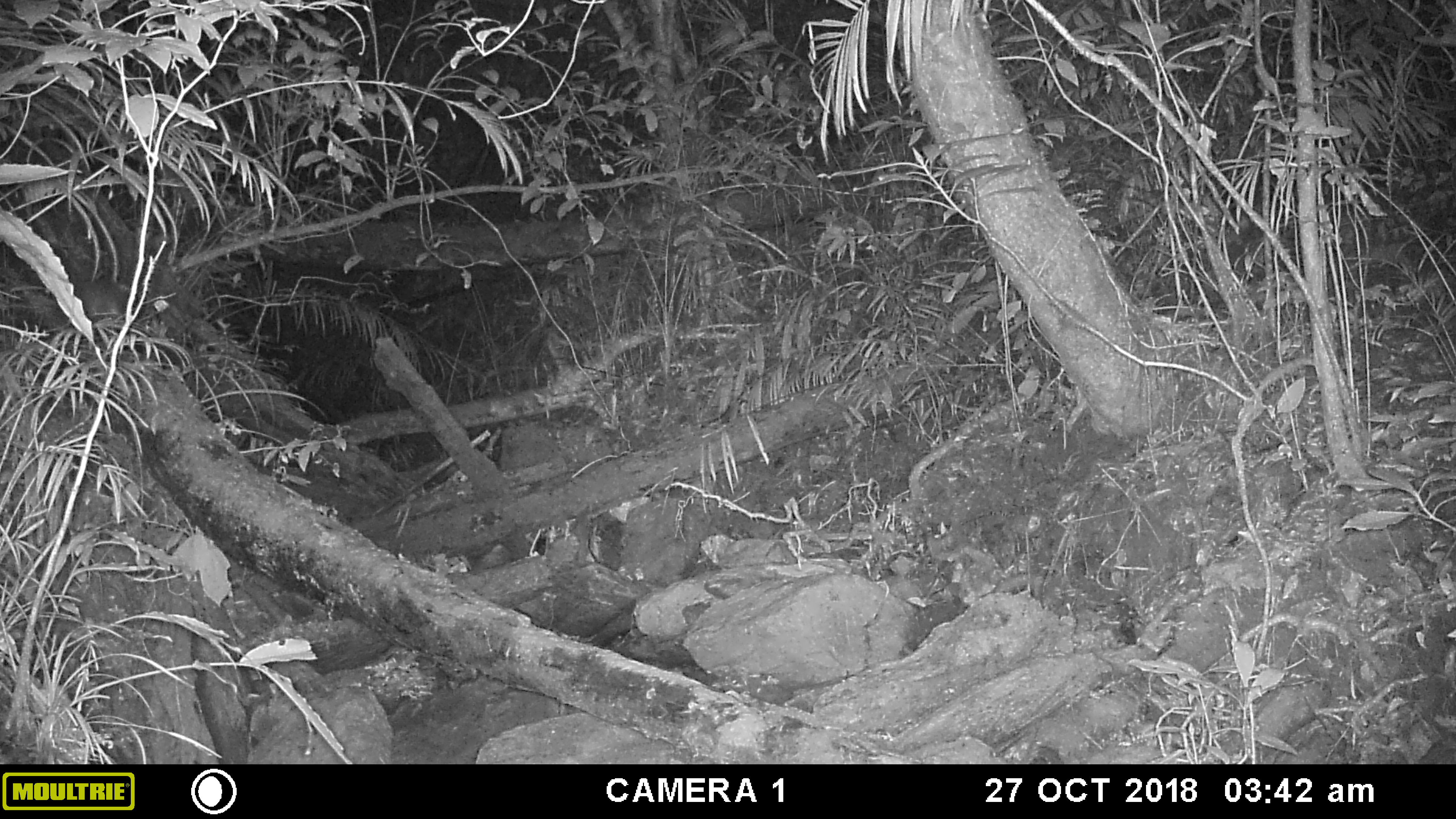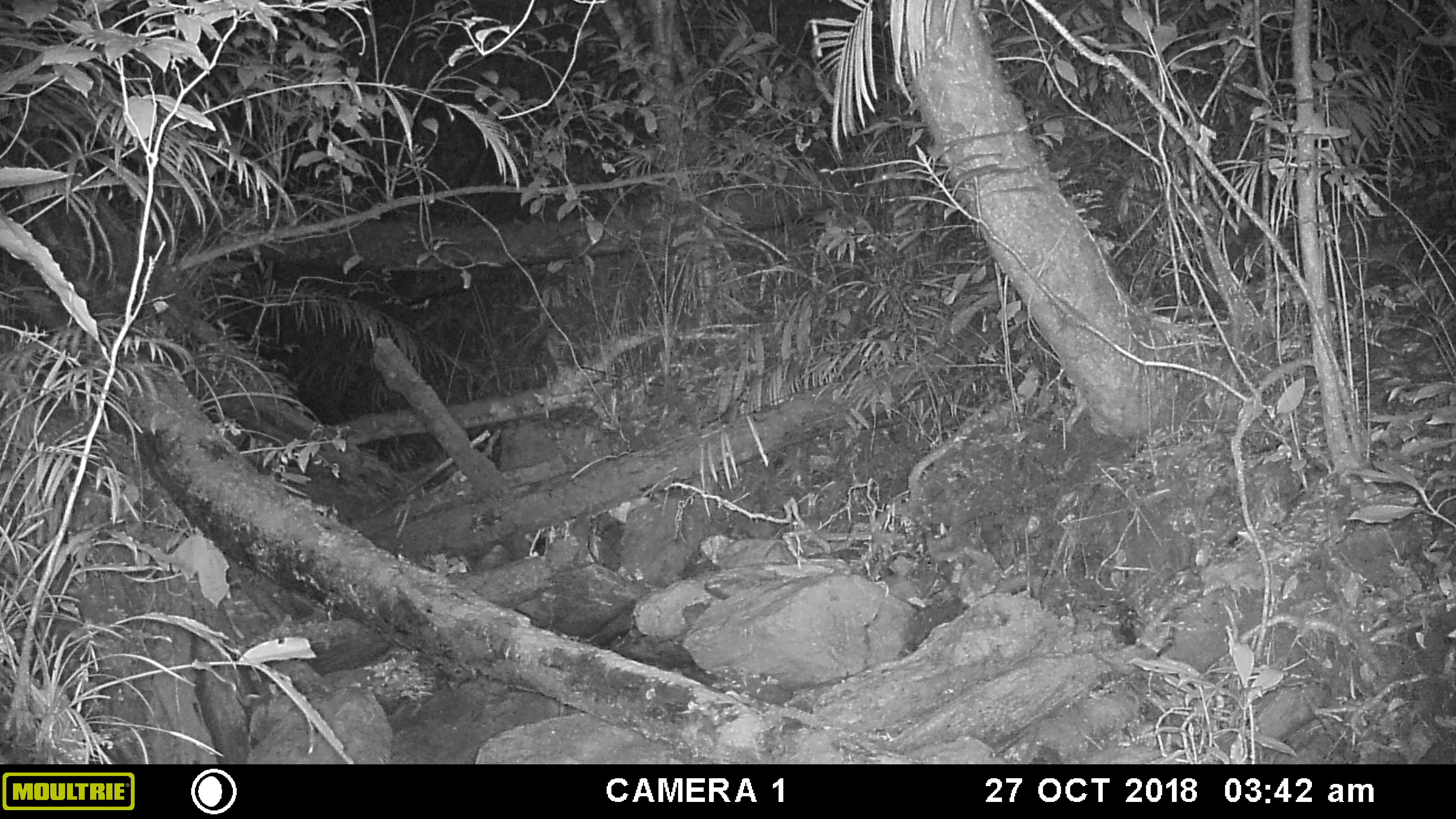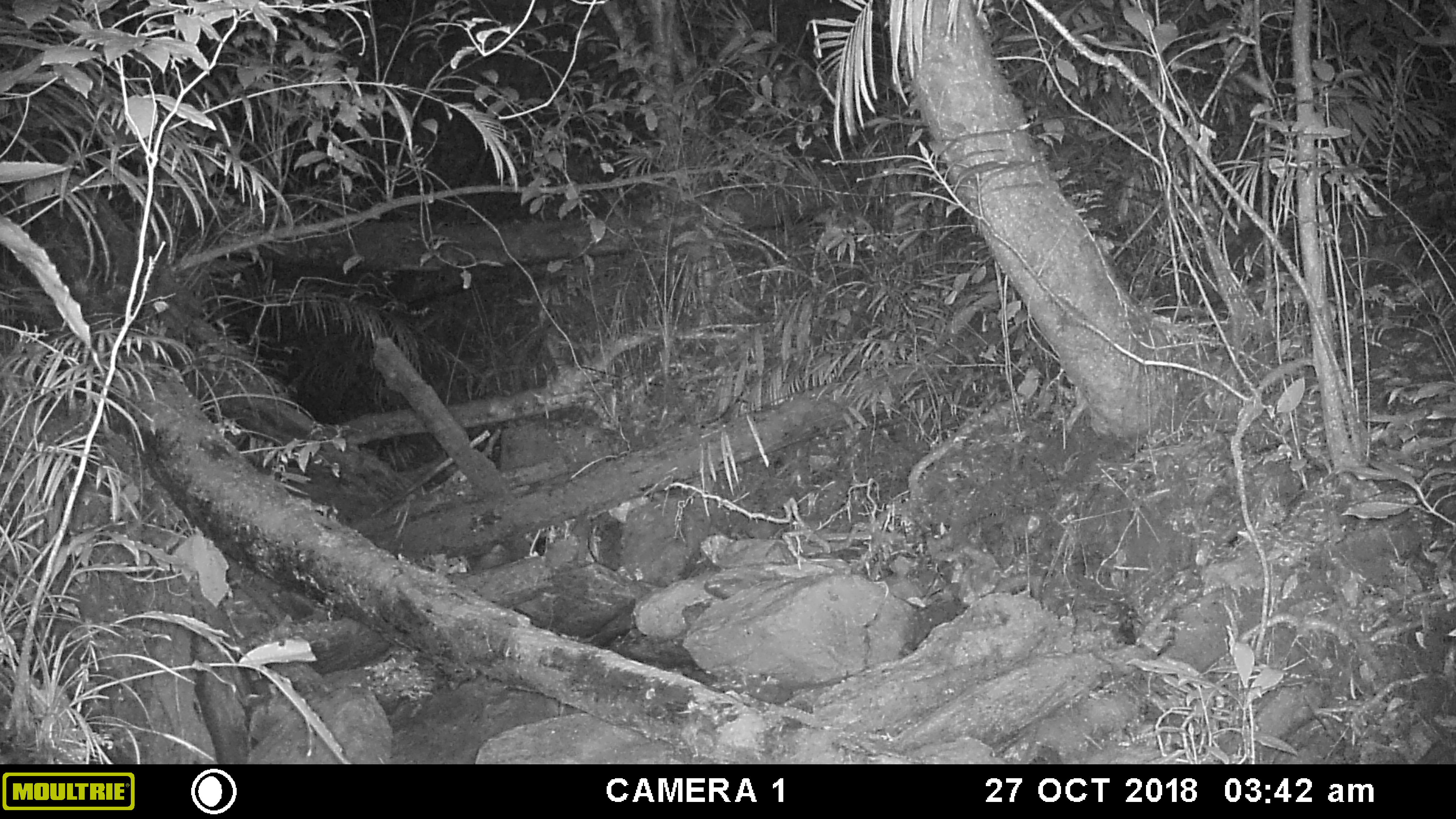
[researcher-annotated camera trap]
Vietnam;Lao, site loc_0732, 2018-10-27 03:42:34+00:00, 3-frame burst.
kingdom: Animalia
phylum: Chordata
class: Mammalia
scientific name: Mammalia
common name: mammal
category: unidentified small mammal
Unidentified small mammal (mammal) (Mammalia). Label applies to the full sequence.